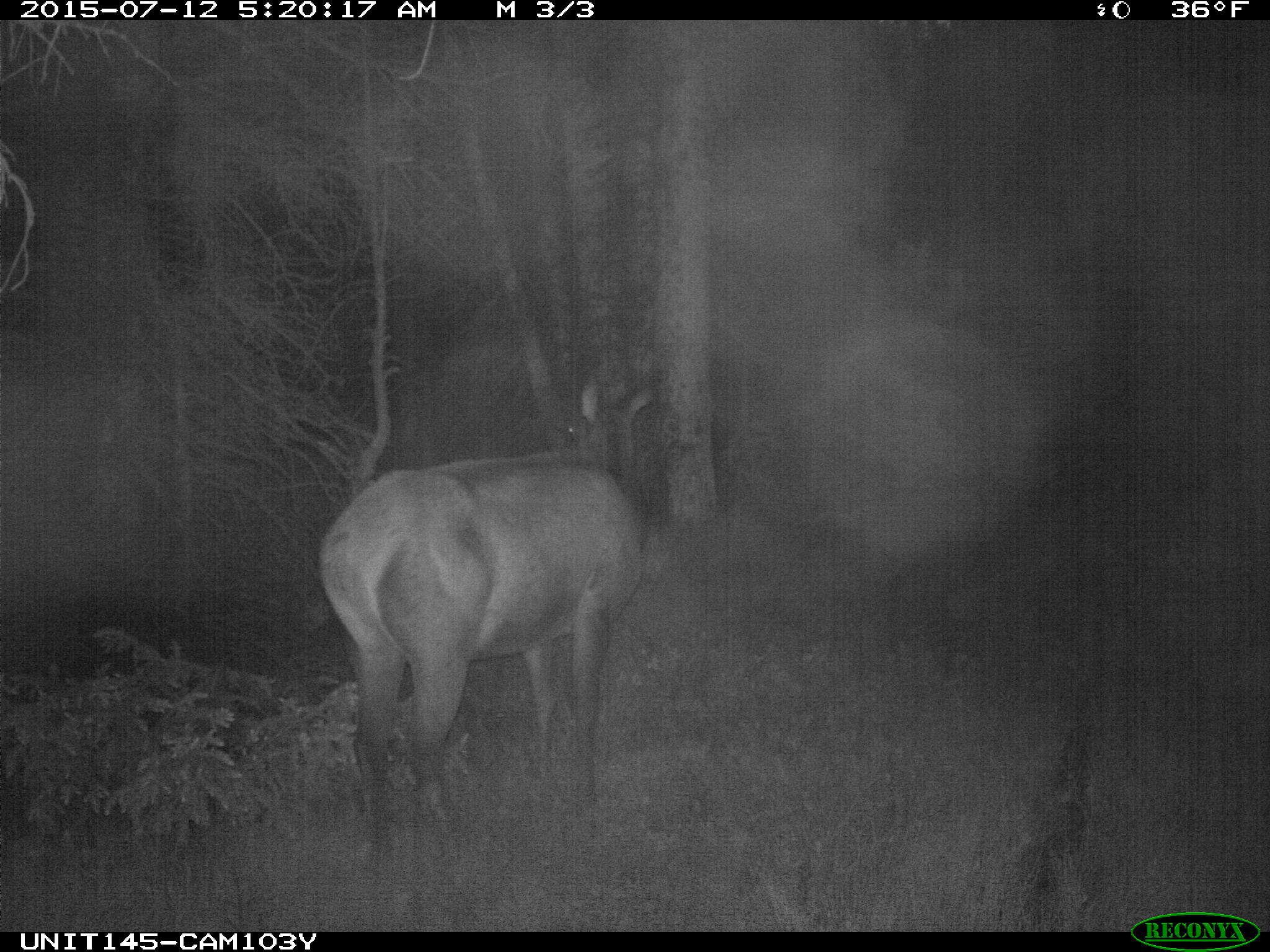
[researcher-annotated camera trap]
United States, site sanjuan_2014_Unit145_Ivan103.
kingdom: Animalia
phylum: Chordata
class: Mammalia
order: Artiodactyla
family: Cervidae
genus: Cervus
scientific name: Cervus elaphus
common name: red deer